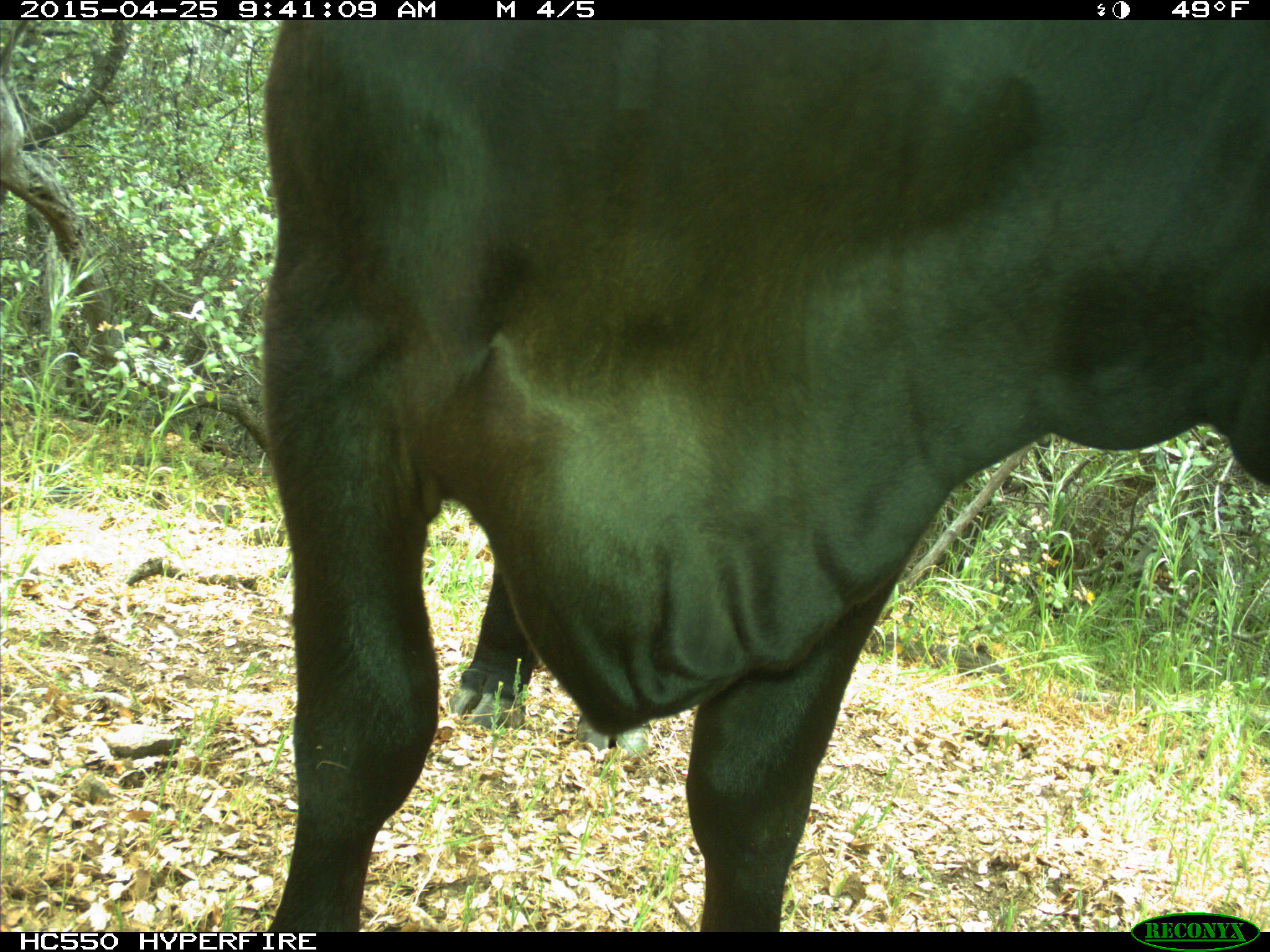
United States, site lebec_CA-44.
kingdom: Animalia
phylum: Chordata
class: Mammalia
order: Artiodactyla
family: Suidae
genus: Sus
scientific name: Sus scrofa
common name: wild boar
Sus scrofa (wild boar).